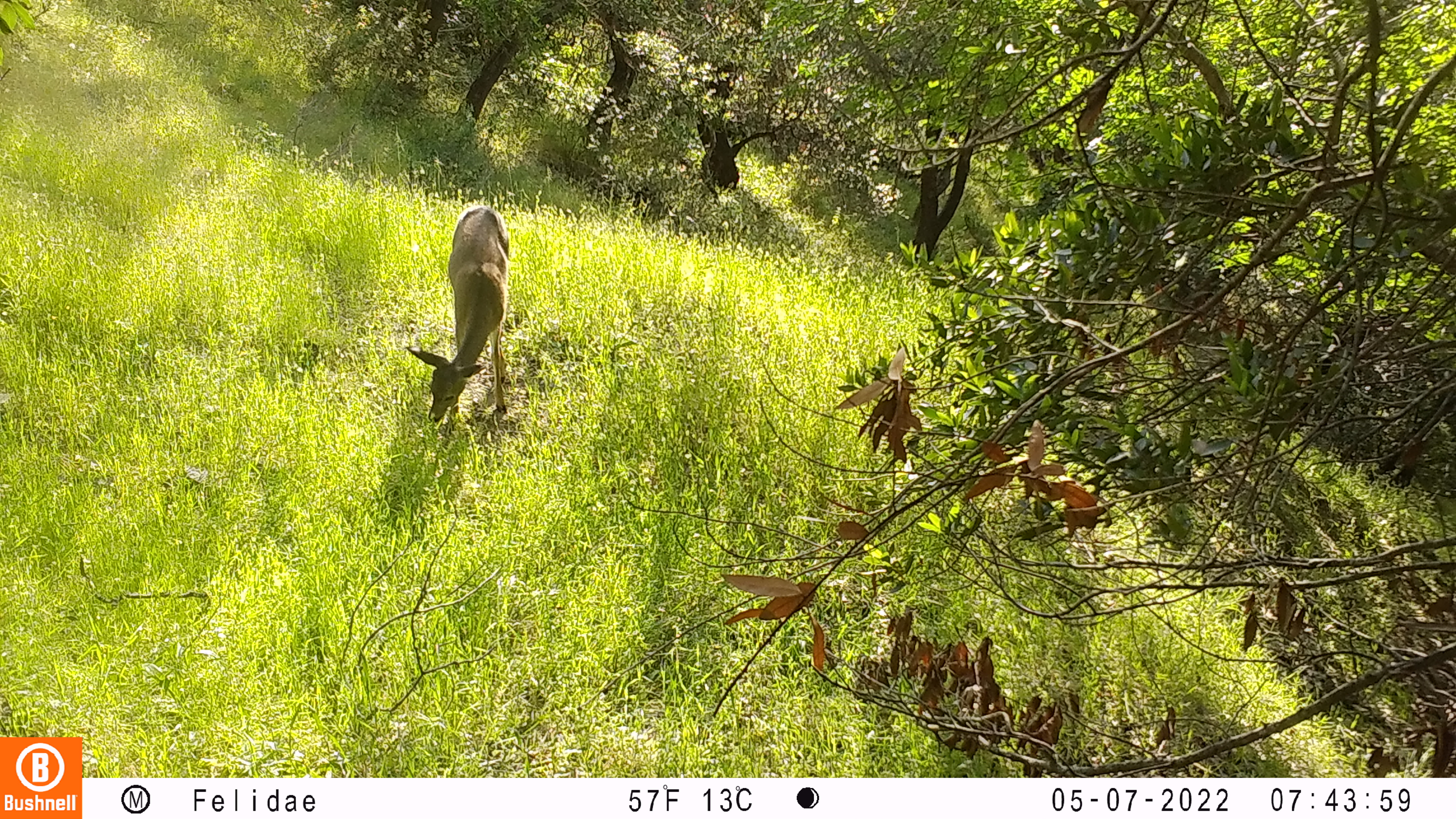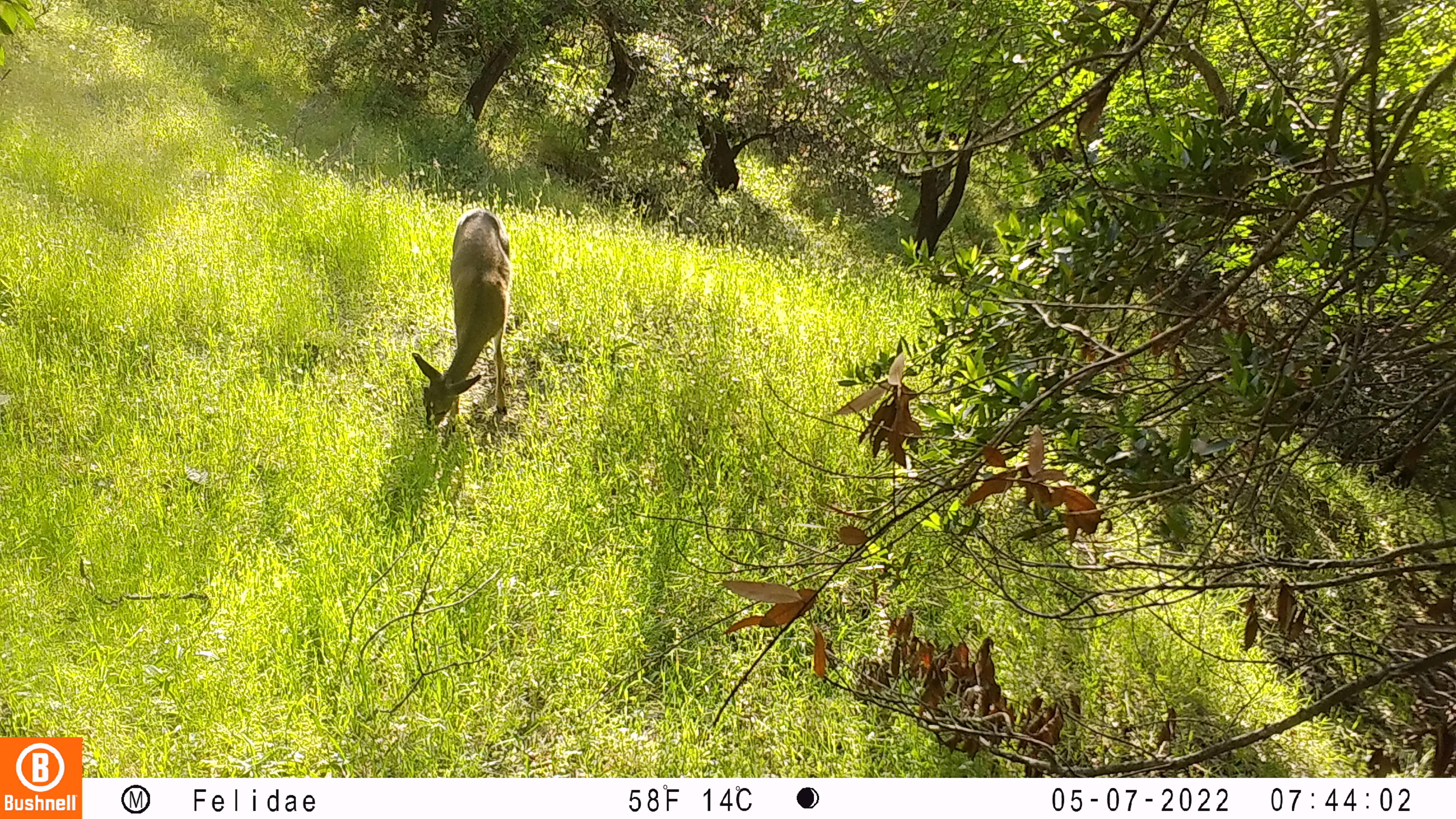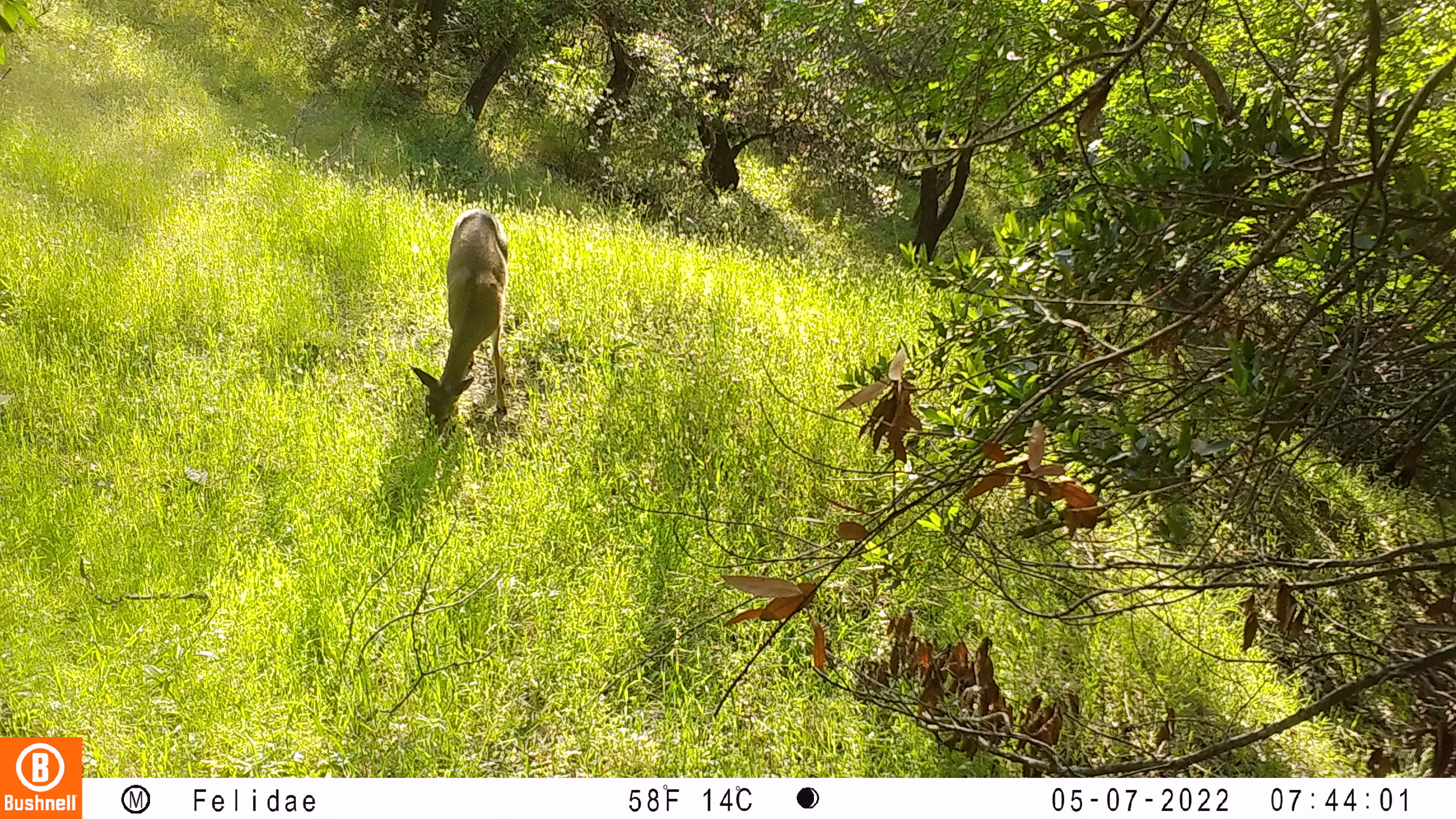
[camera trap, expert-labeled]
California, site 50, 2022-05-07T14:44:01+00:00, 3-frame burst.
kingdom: Animalia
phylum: Chordata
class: Mammalia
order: Artiodactyla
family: Cervidae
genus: Odocoileus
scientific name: Odocoileus hemionus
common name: mule deer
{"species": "mule deer (Odocoileus hemionus)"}